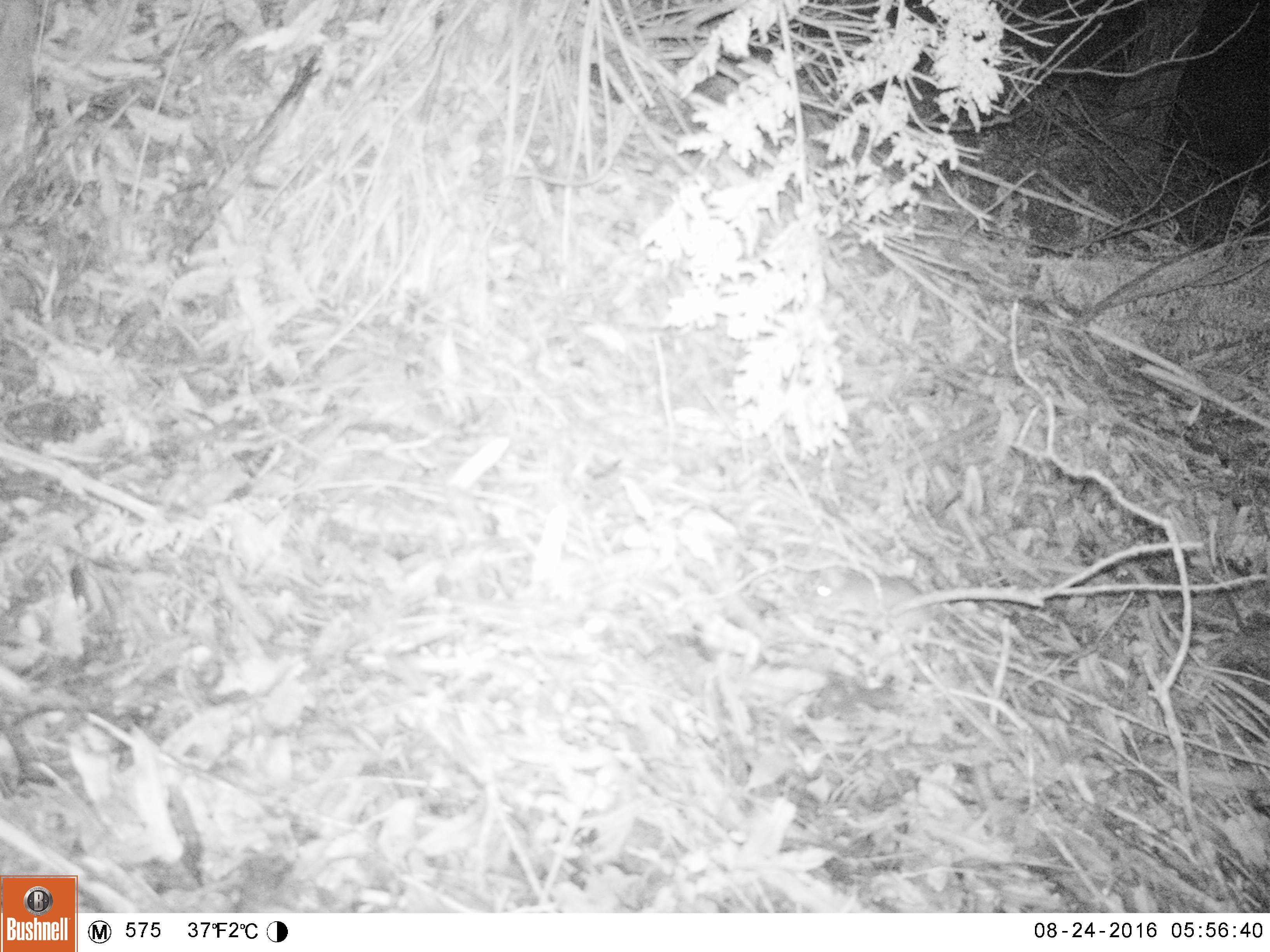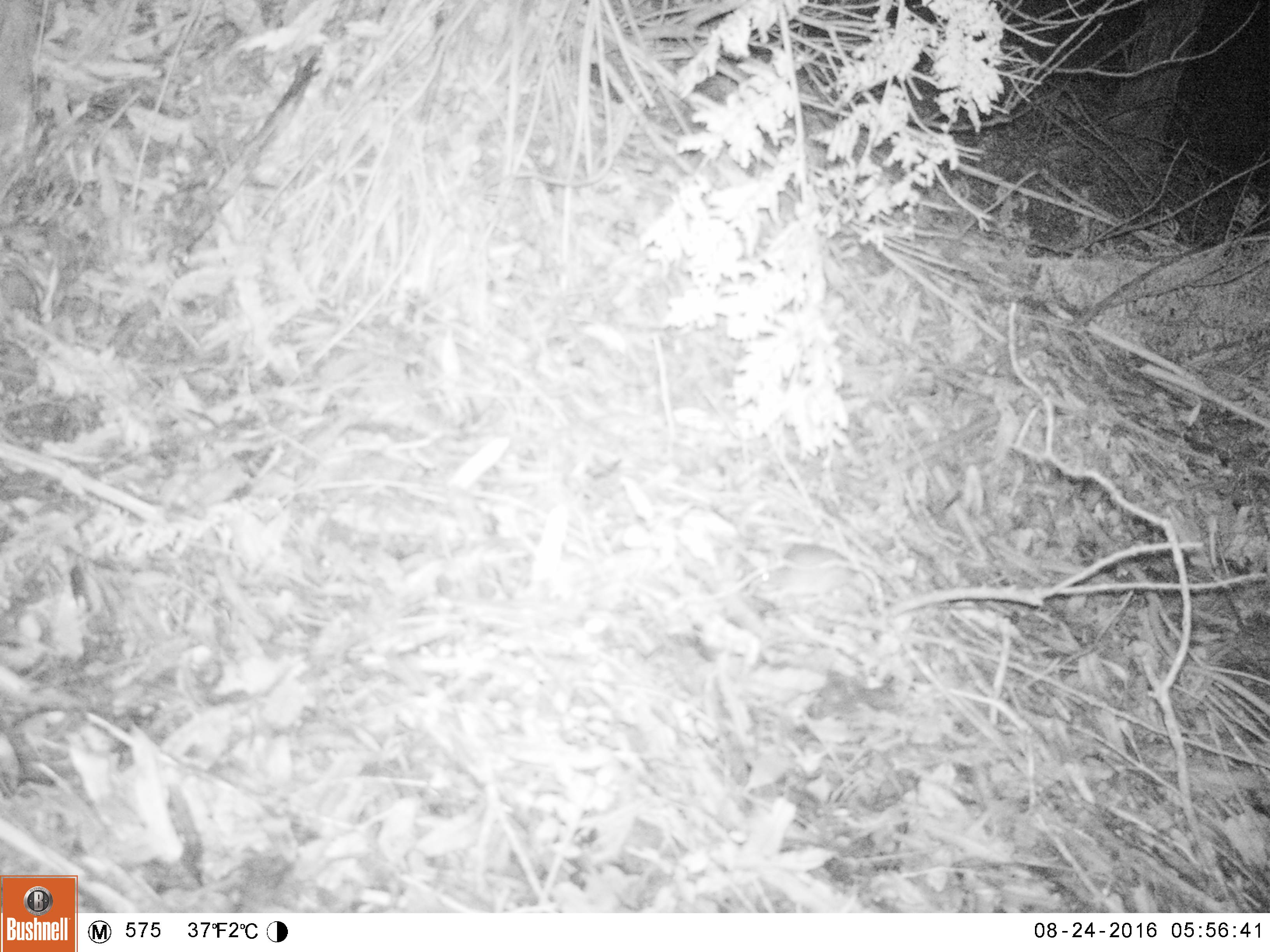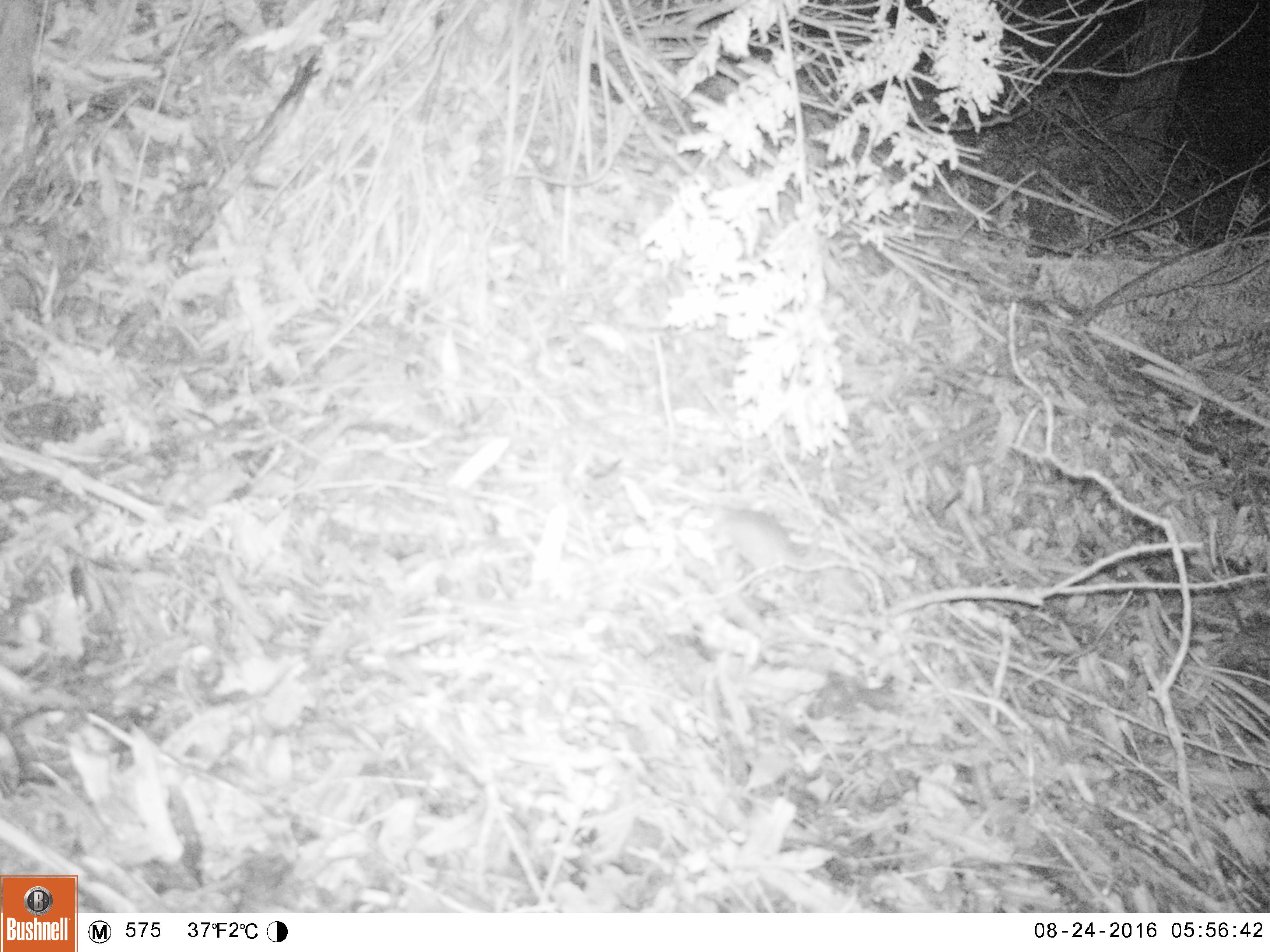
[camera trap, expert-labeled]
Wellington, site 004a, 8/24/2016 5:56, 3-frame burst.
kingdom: Animalia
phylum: Chordata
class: Mammalia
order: Rodentia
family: Muridae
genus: Rattus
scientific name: Rattus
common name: rat